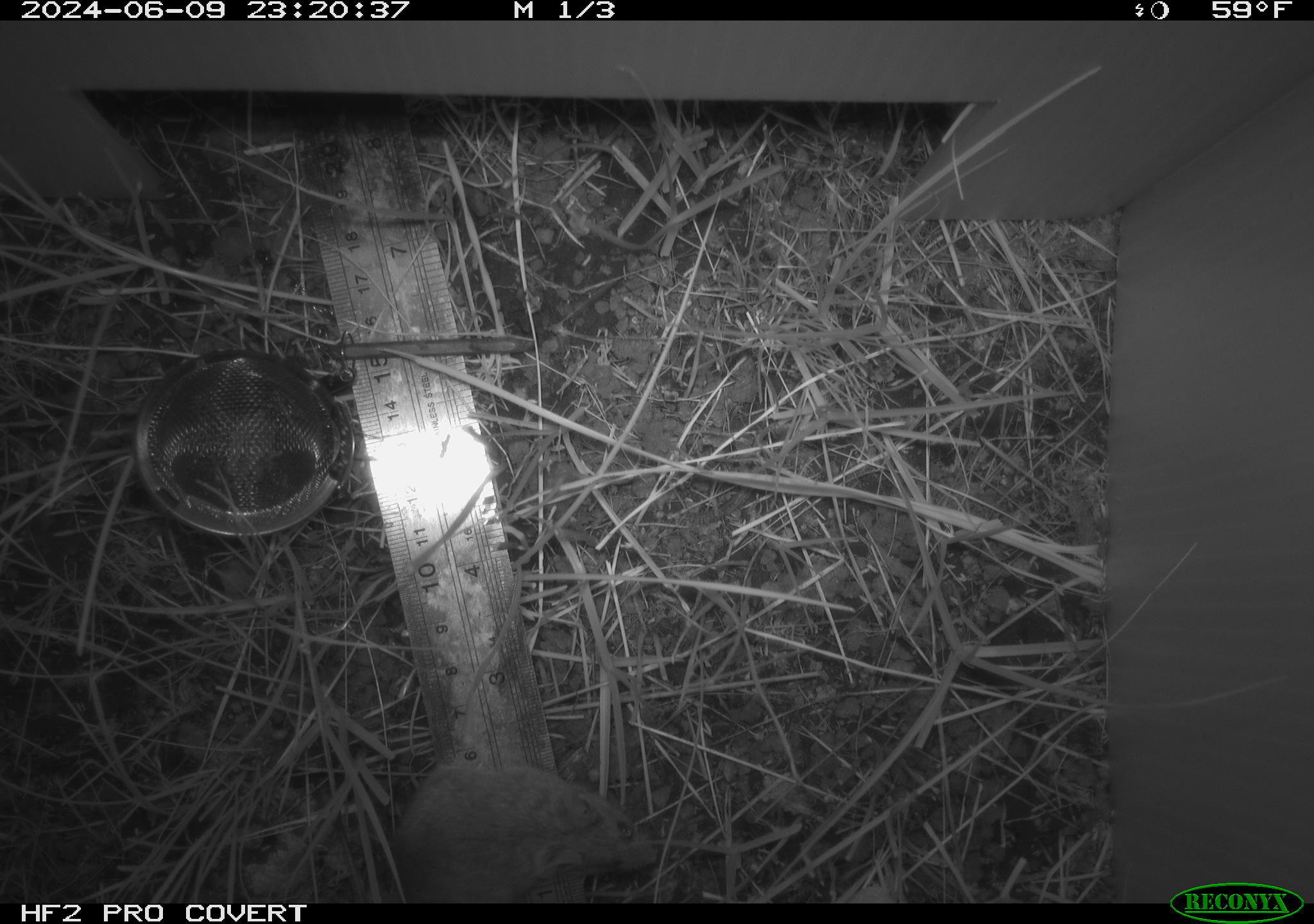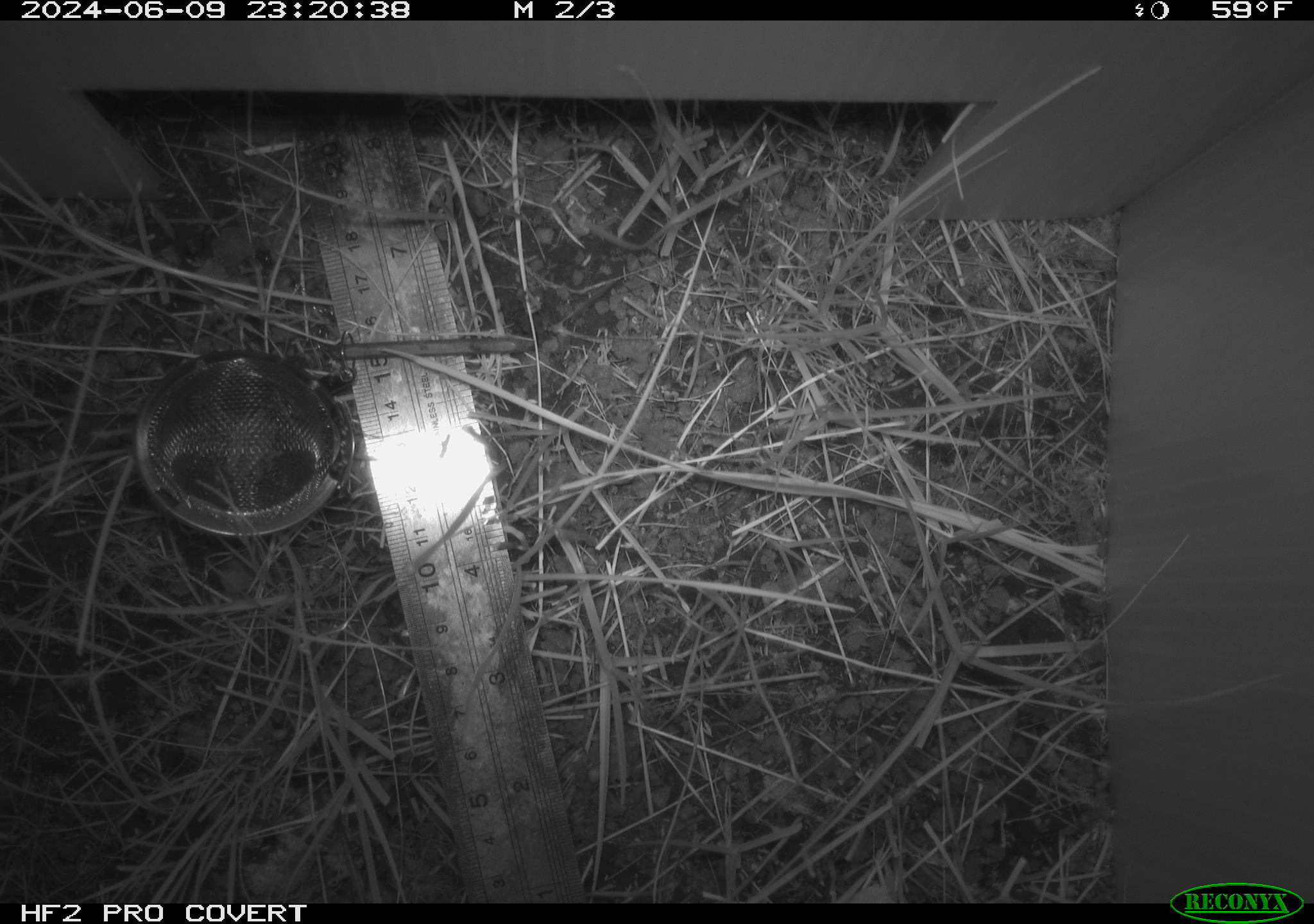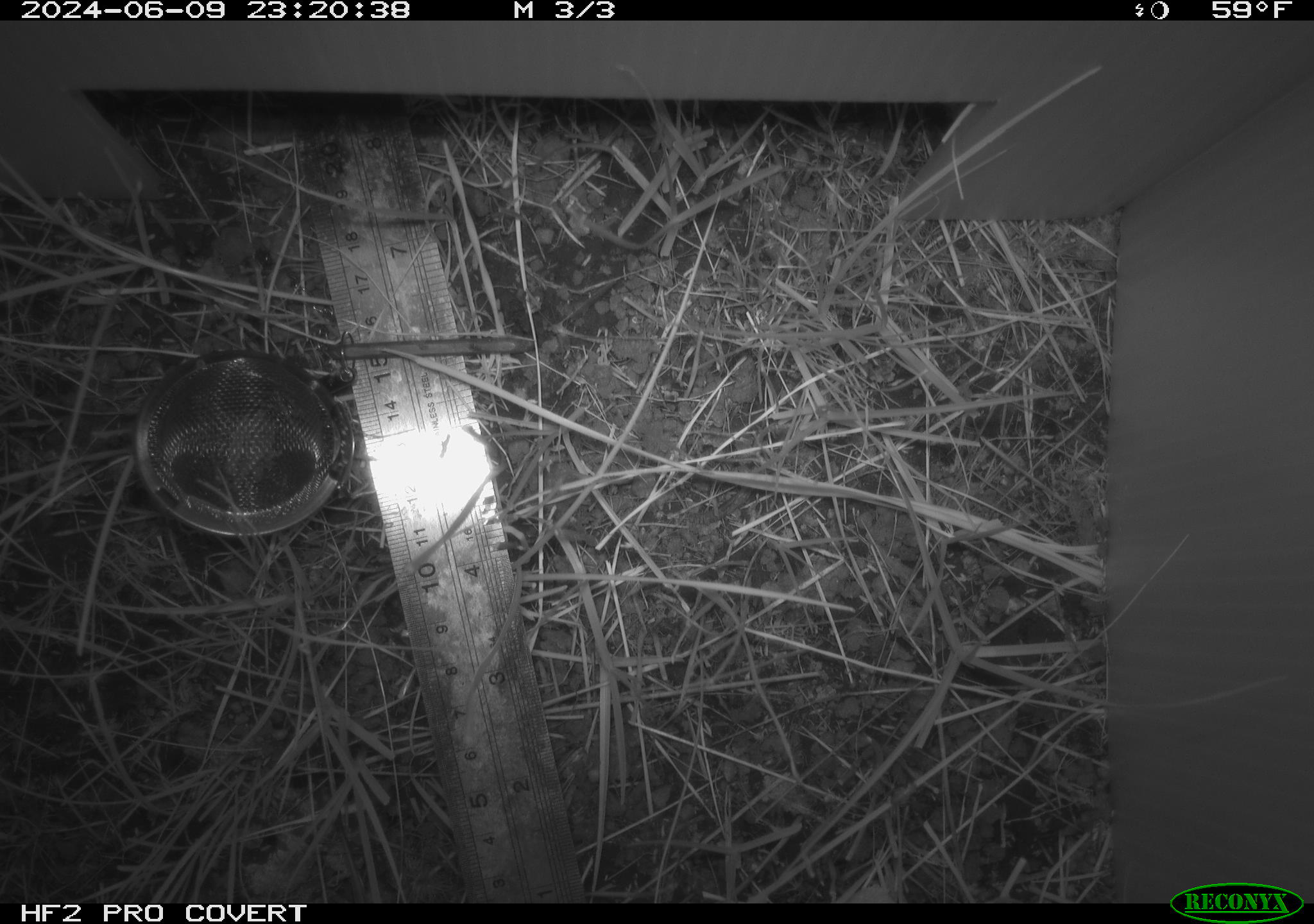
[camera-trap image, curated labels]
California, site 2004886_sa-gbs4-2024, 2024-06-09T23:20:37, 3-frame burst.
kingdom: Animalia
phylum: Chordata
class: Mammalia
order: Rodentia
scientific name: Rodentia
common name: mouse species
Mouse species (Rodentia).